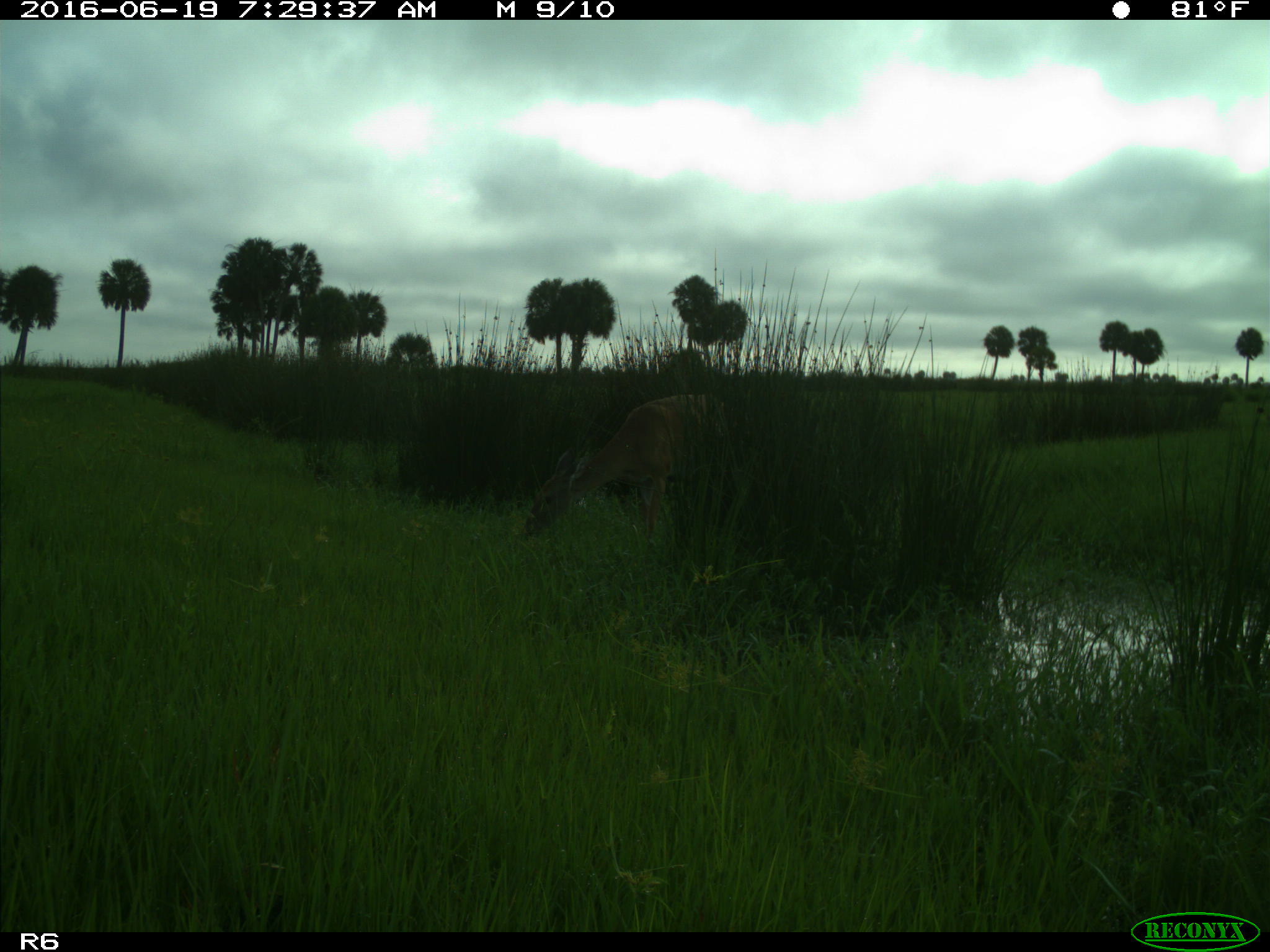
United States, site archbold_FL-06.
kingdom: Animalia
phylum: Chordata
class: Mammalia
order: Artiodactyla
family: Cervidae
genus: Odocoileus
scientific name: Odocoileus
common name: deer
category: unidentified deer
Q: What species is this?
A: Unidentified deer (deer) (Odocoileus).